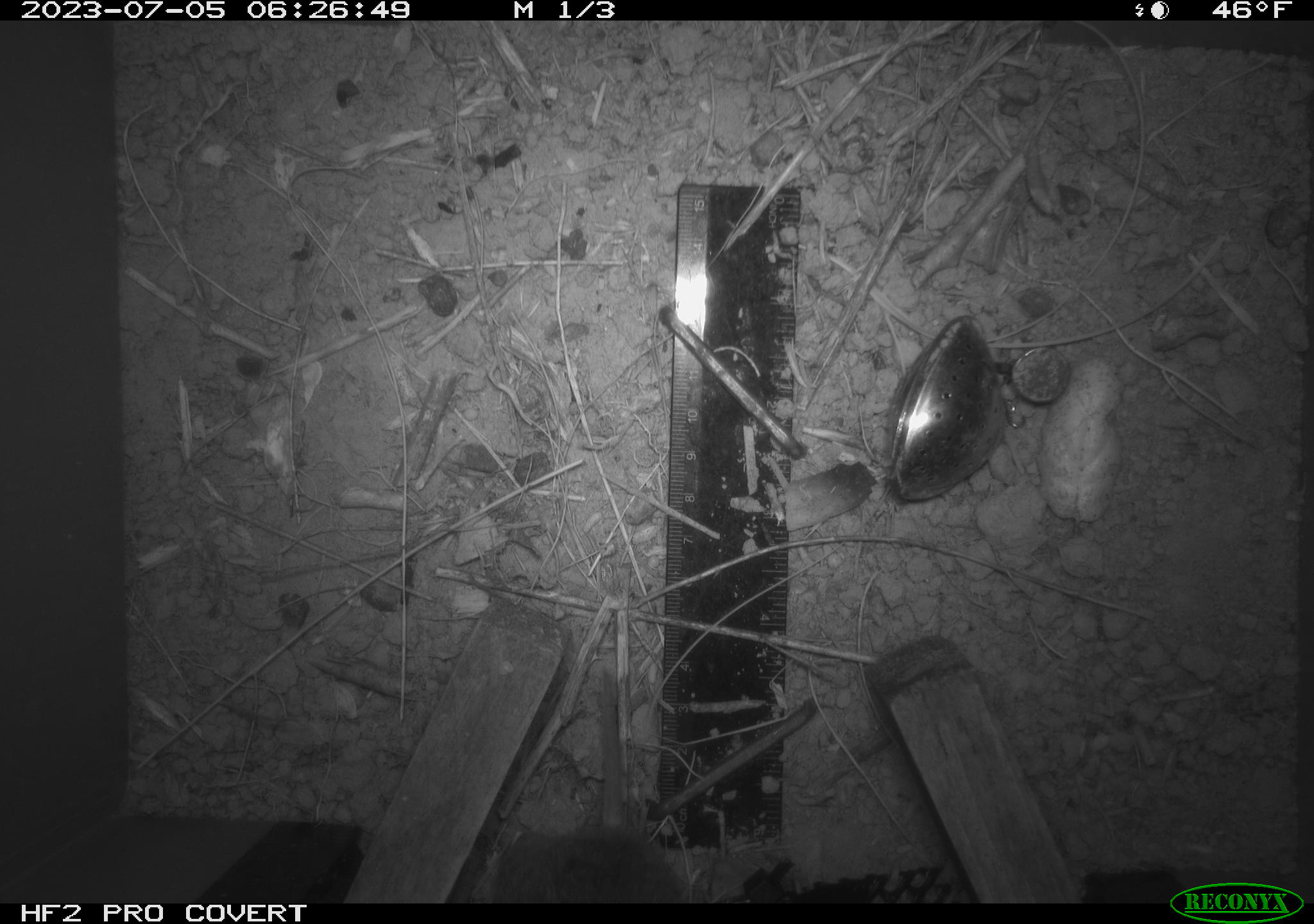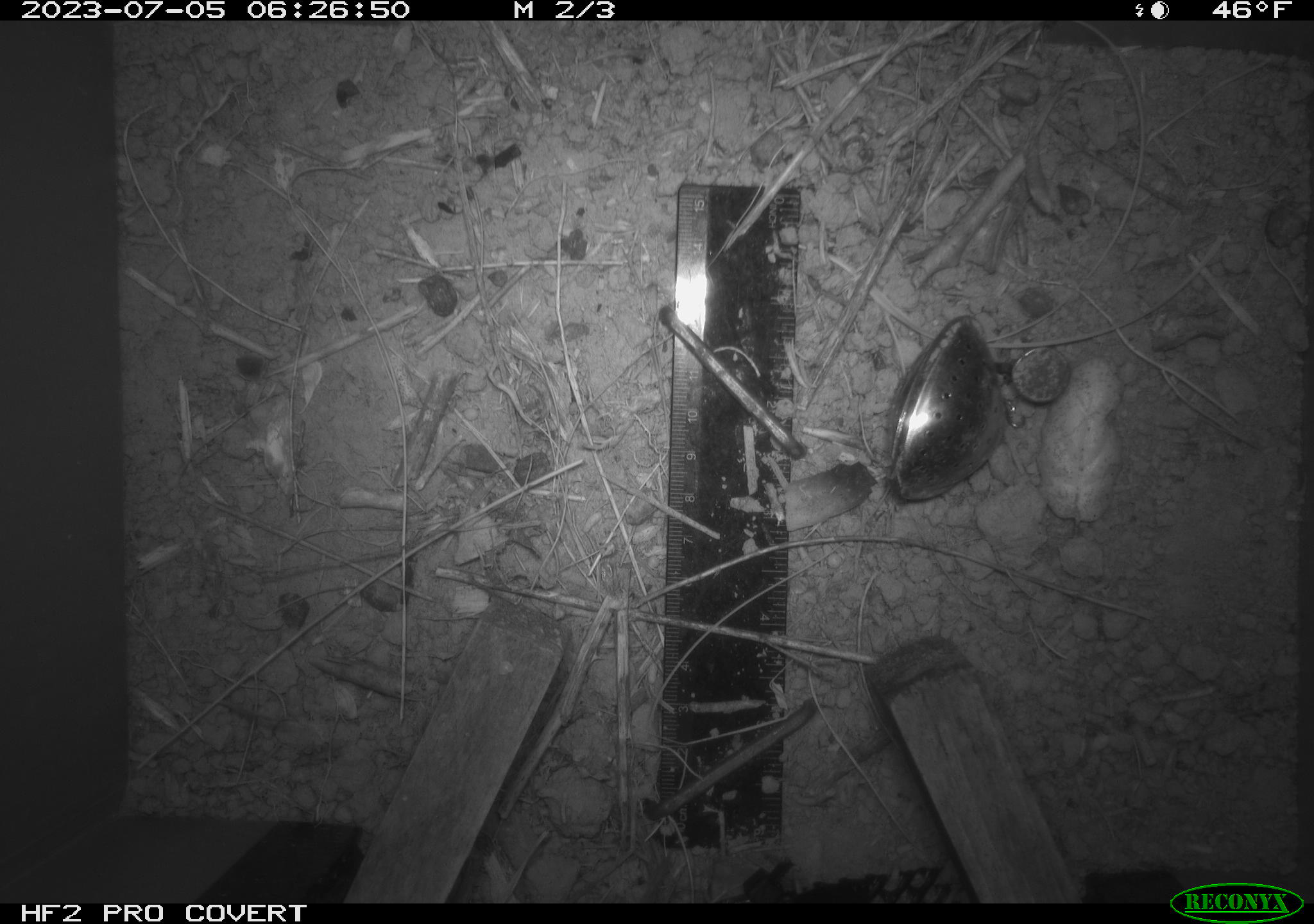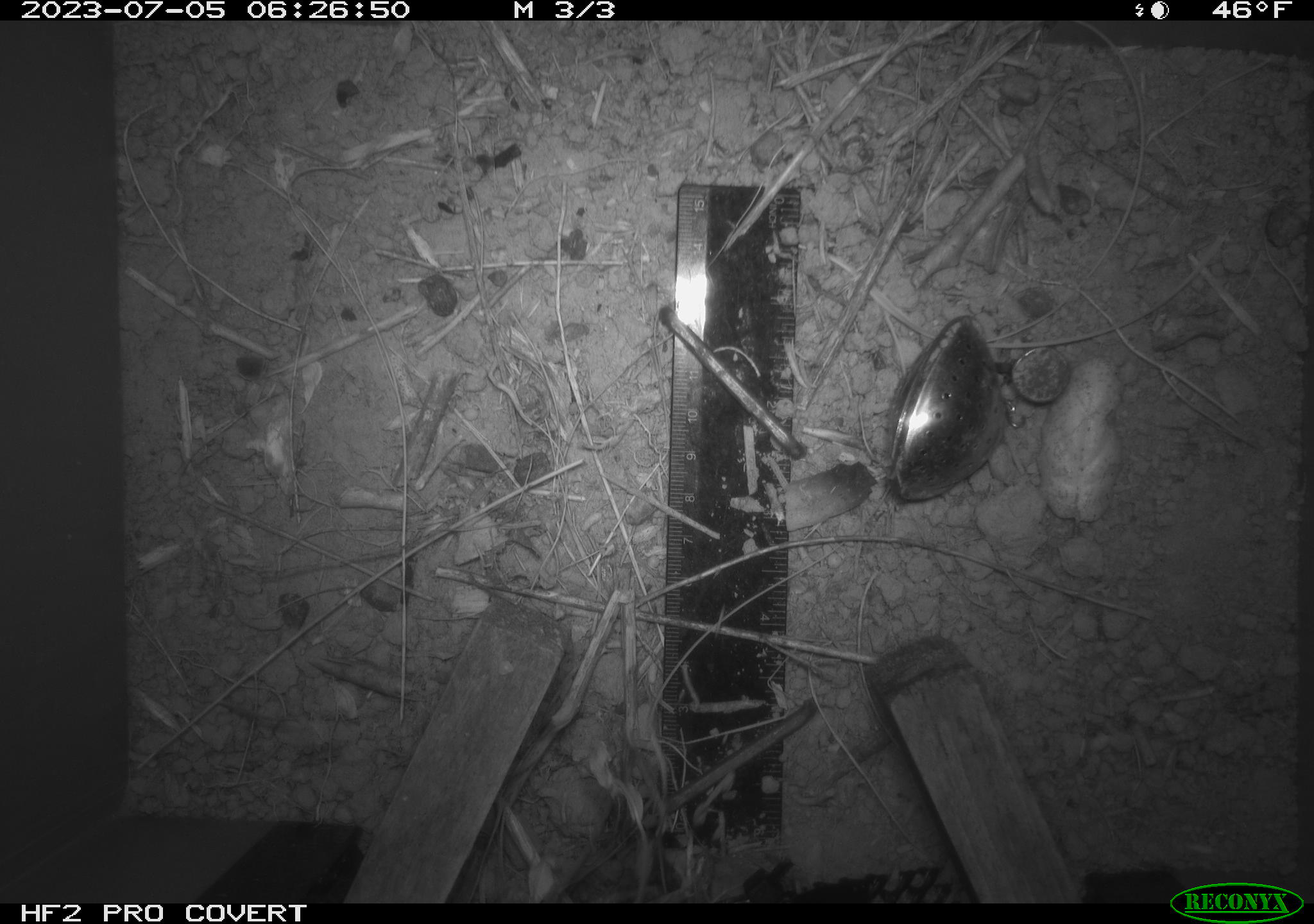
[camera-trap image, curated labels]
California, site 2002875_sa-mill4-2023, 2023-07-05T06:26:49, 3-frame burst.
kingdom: Animalia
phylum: Chordata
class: Mammalia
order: Rodentia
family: Cricetidae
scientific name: Arvicolinae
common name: voles, lemmings, and muskrats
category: arvicolinae subfamily